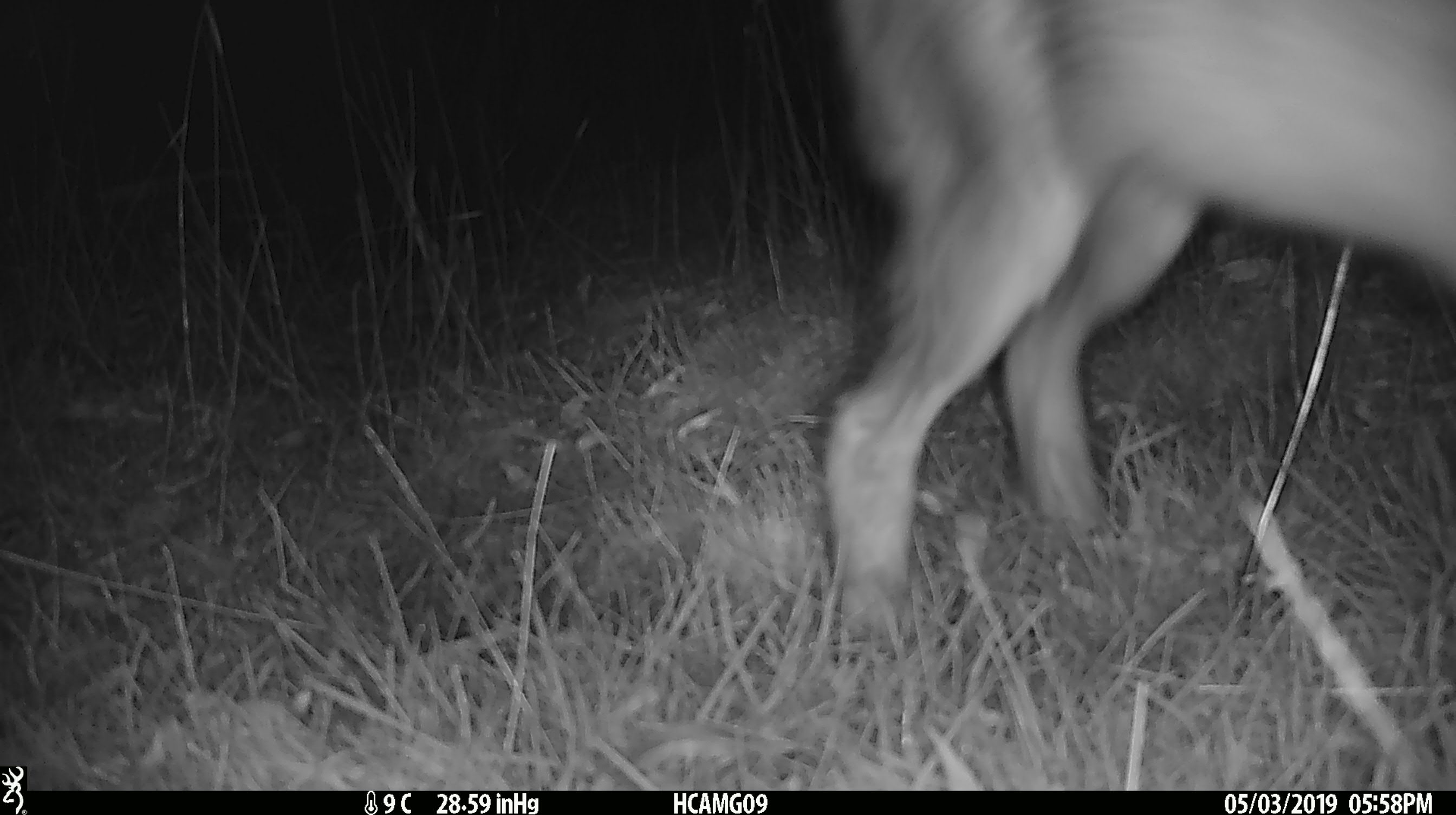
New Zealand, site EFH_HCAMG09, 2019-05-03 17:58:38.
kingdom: Animalia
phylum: Chordata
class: Mammalia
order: Lagomorpha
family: Leporidae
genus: Lepus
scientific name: Lepus europaeus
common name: brown hare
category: hare